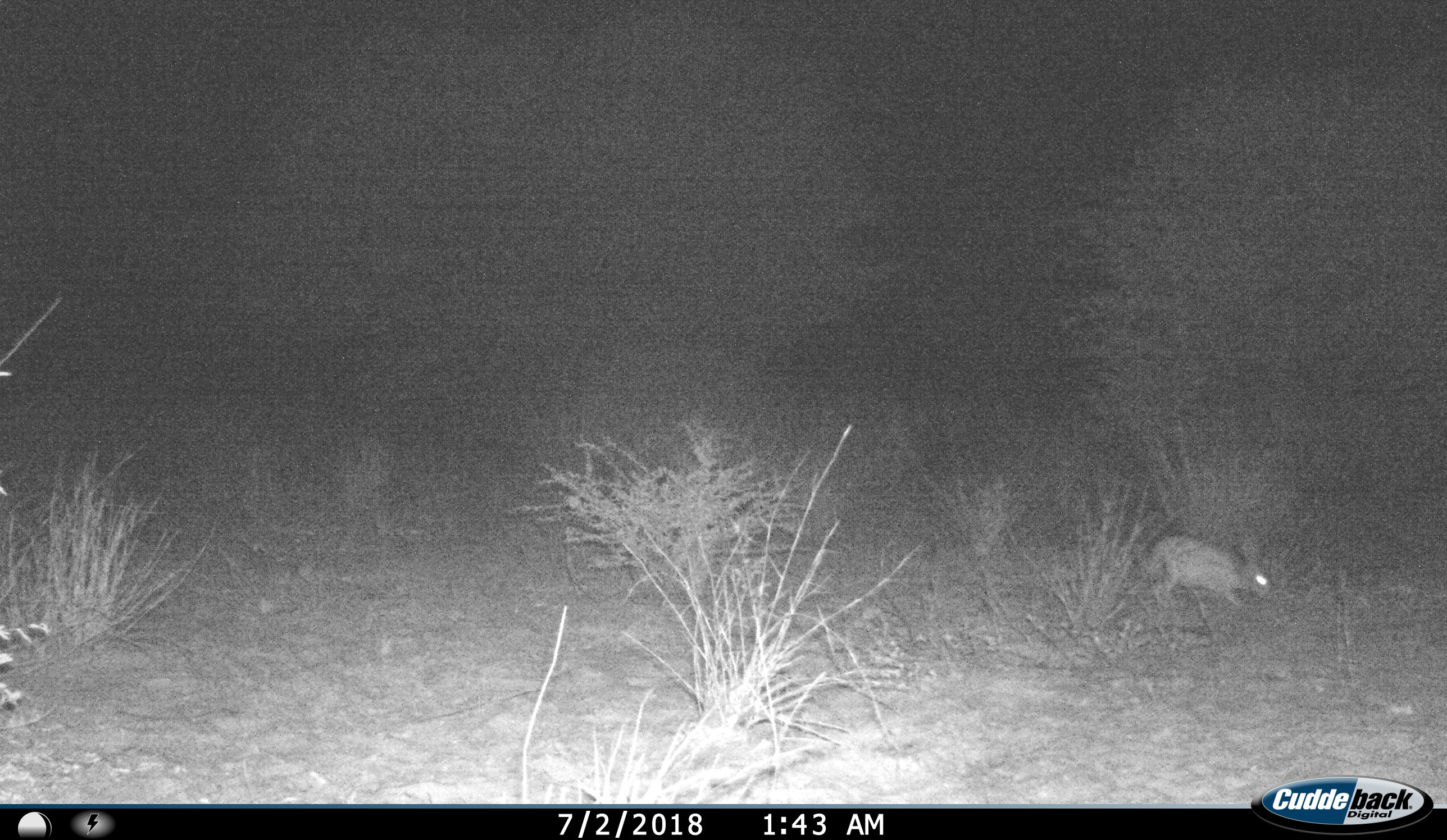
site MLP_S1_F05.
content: unidentified animal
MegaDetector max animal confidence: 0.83